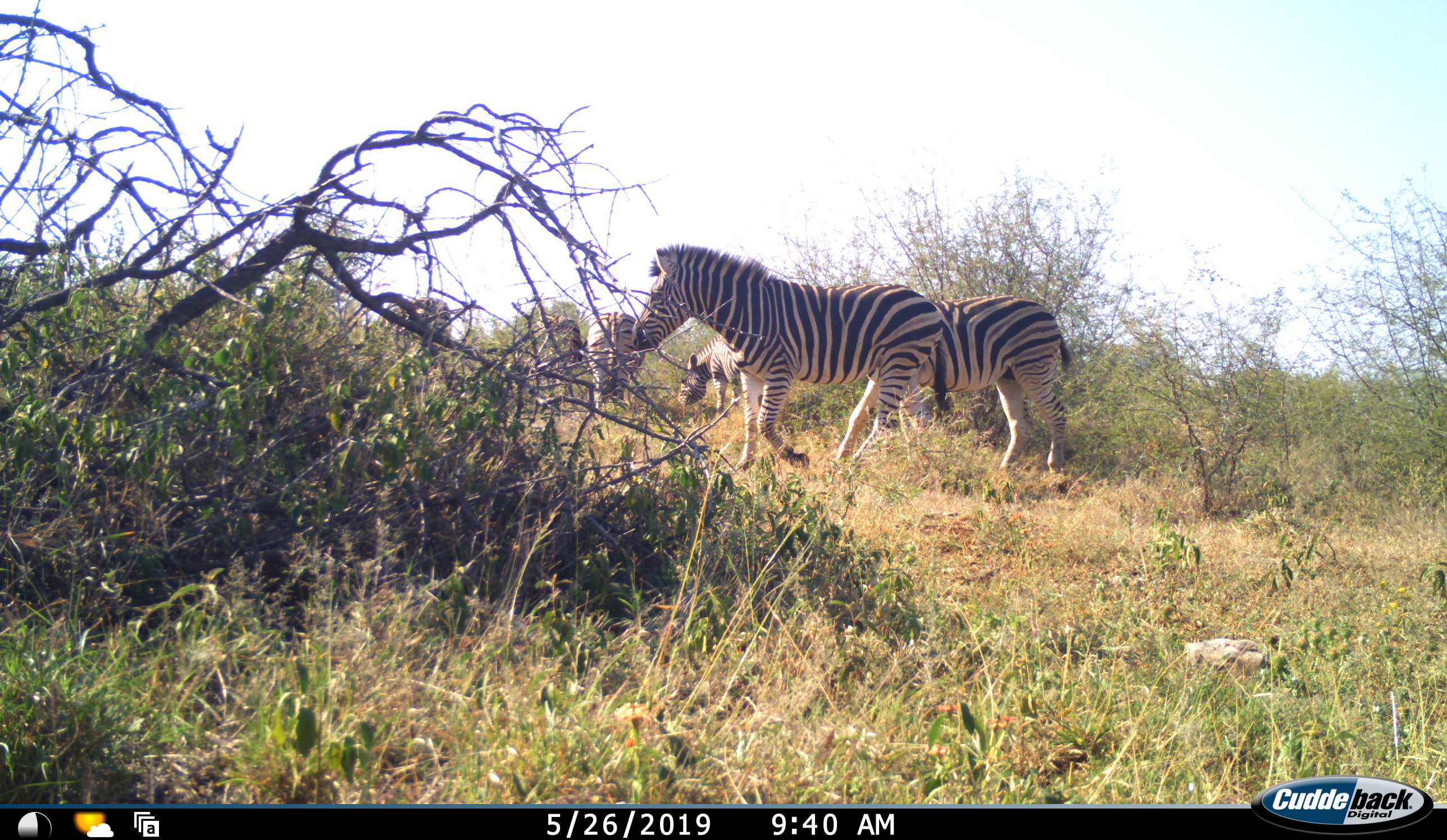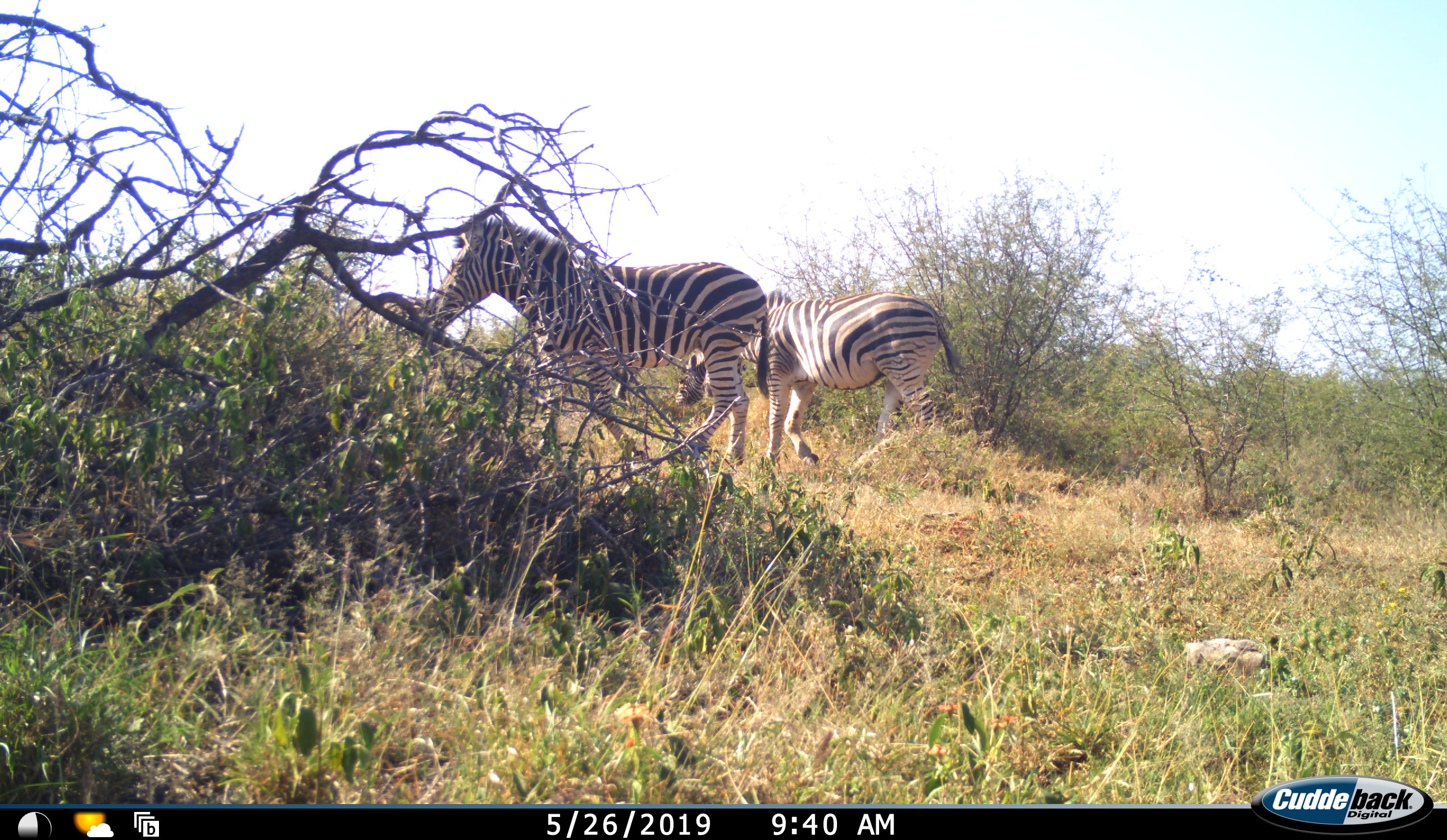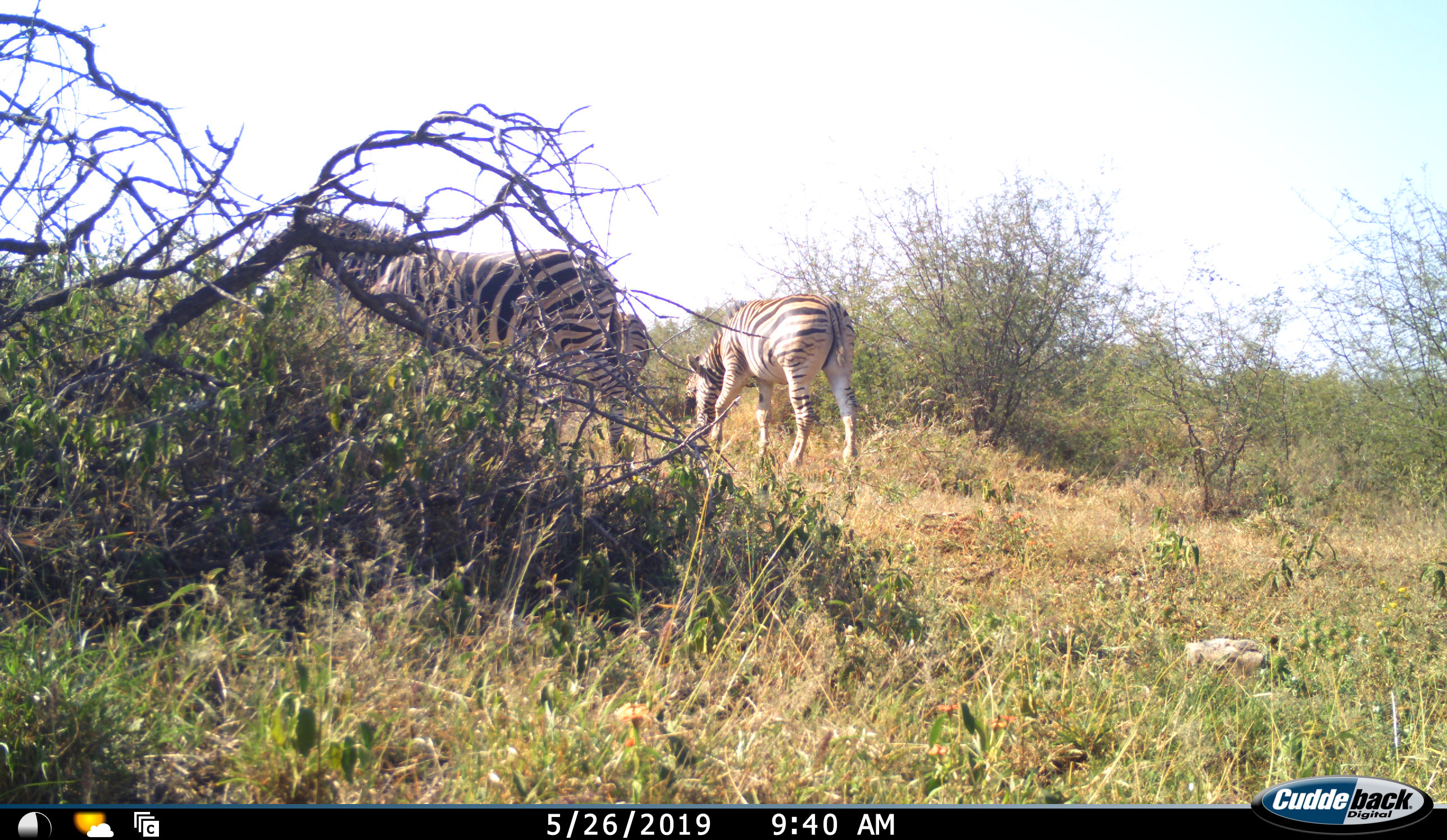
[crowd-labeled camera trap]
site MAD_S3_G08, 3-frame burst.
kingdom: Animalia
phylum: Chordata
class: Mammalia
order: Perissodactyla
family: Equidae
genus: Equus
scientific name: Equus quagga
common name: plains zebra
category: zebraplains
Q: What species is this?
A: Zebraplains (plains zebra) (Equus quagga).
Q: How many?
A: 6.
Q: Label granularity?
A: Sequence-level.